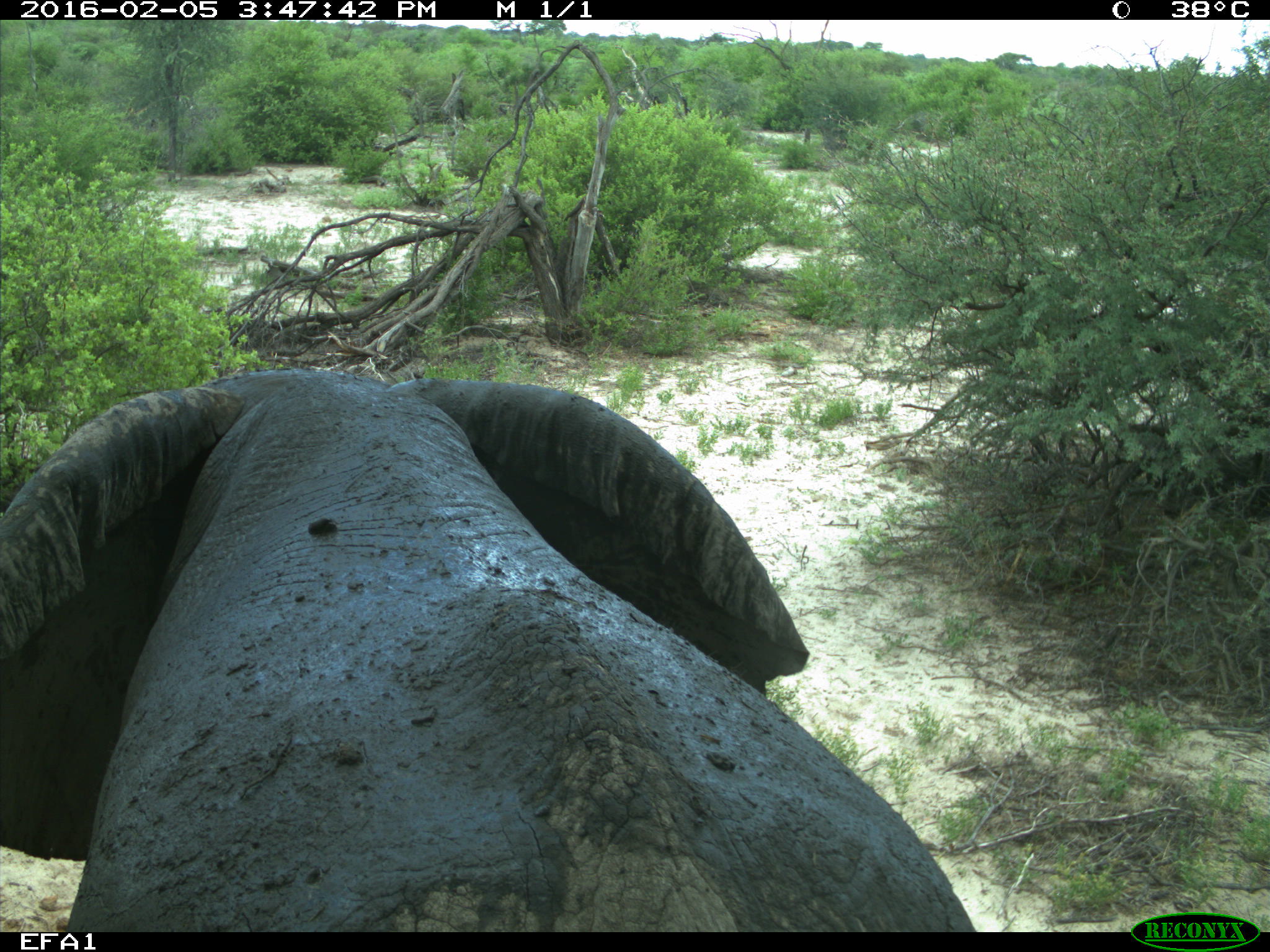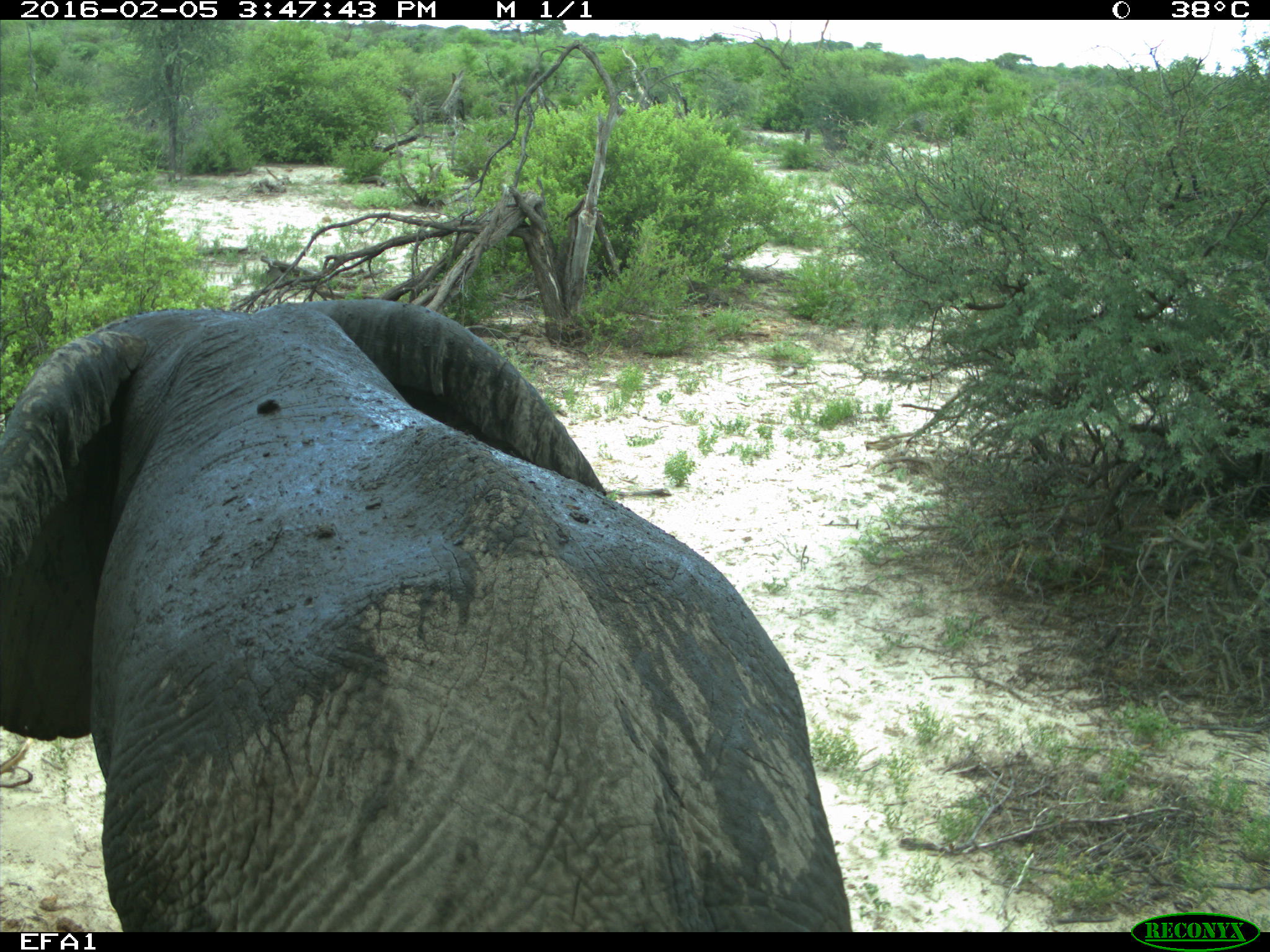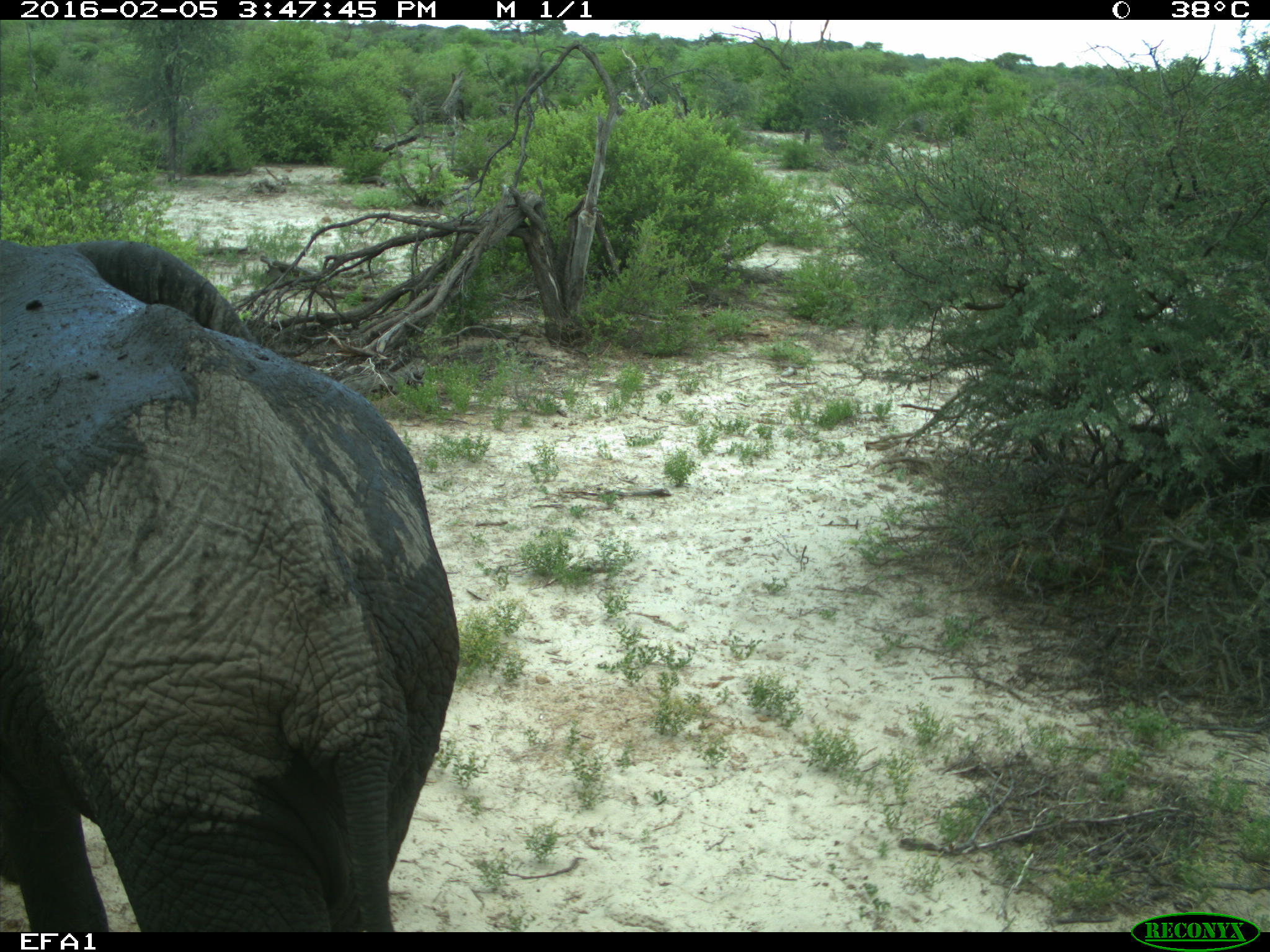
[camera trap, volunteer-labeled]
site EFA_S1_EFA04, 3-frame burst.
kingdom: Animalia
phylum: Chordata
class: Mammalia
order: Proboscidea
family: Elephantidae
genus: Loxodonta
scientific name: Loxodonta africana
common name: african bush elephant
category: elephant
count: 1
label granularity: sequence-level